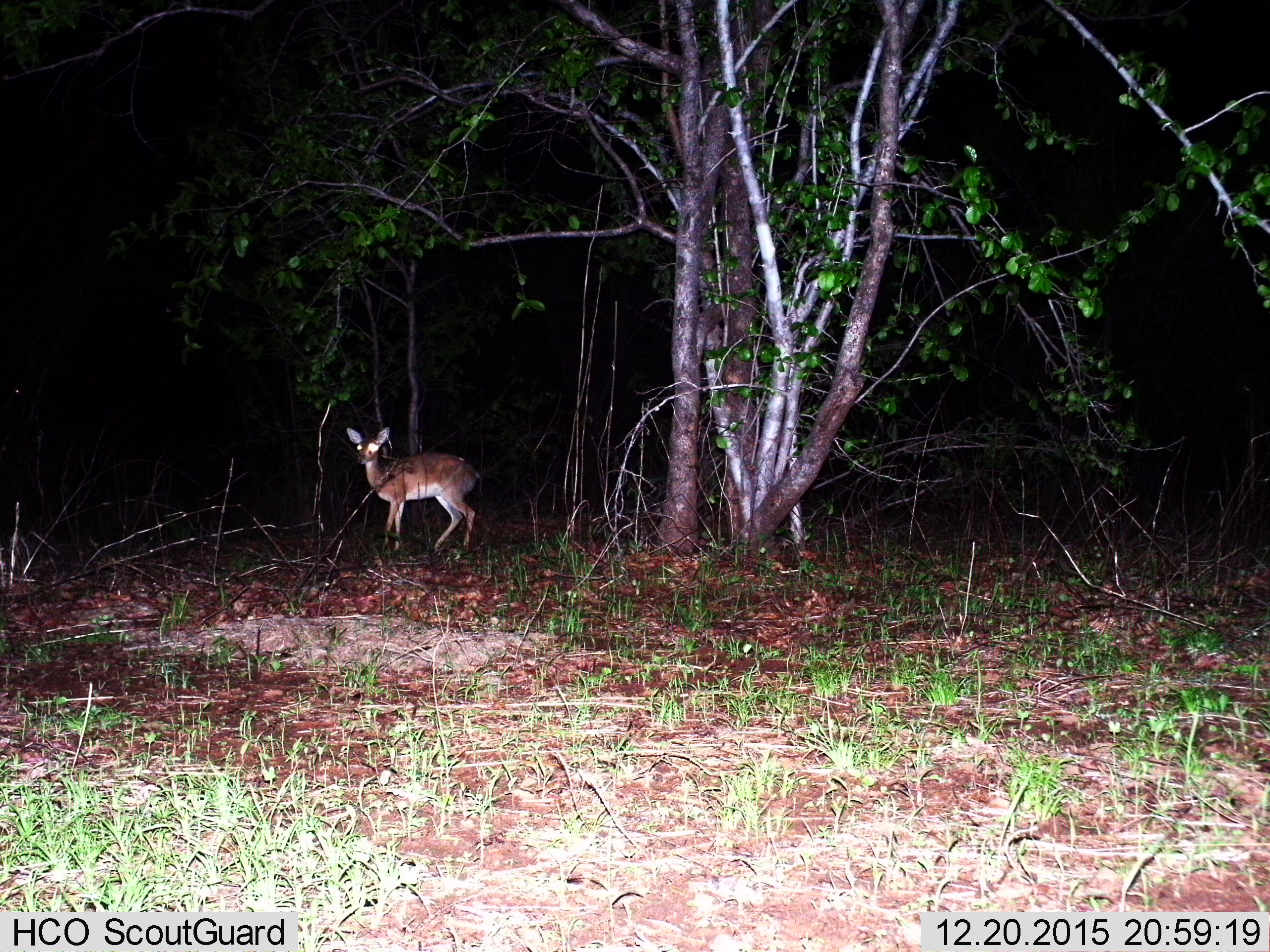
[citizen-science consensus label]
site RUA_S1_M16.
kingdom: Animalia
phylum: Chordata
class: Mammalia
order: Artiodactyla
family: Bovidae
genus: Sylvicapra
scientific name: Sylvicapra grimmia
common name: common duiker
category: duikercommongrey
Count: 1.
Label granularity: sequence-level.